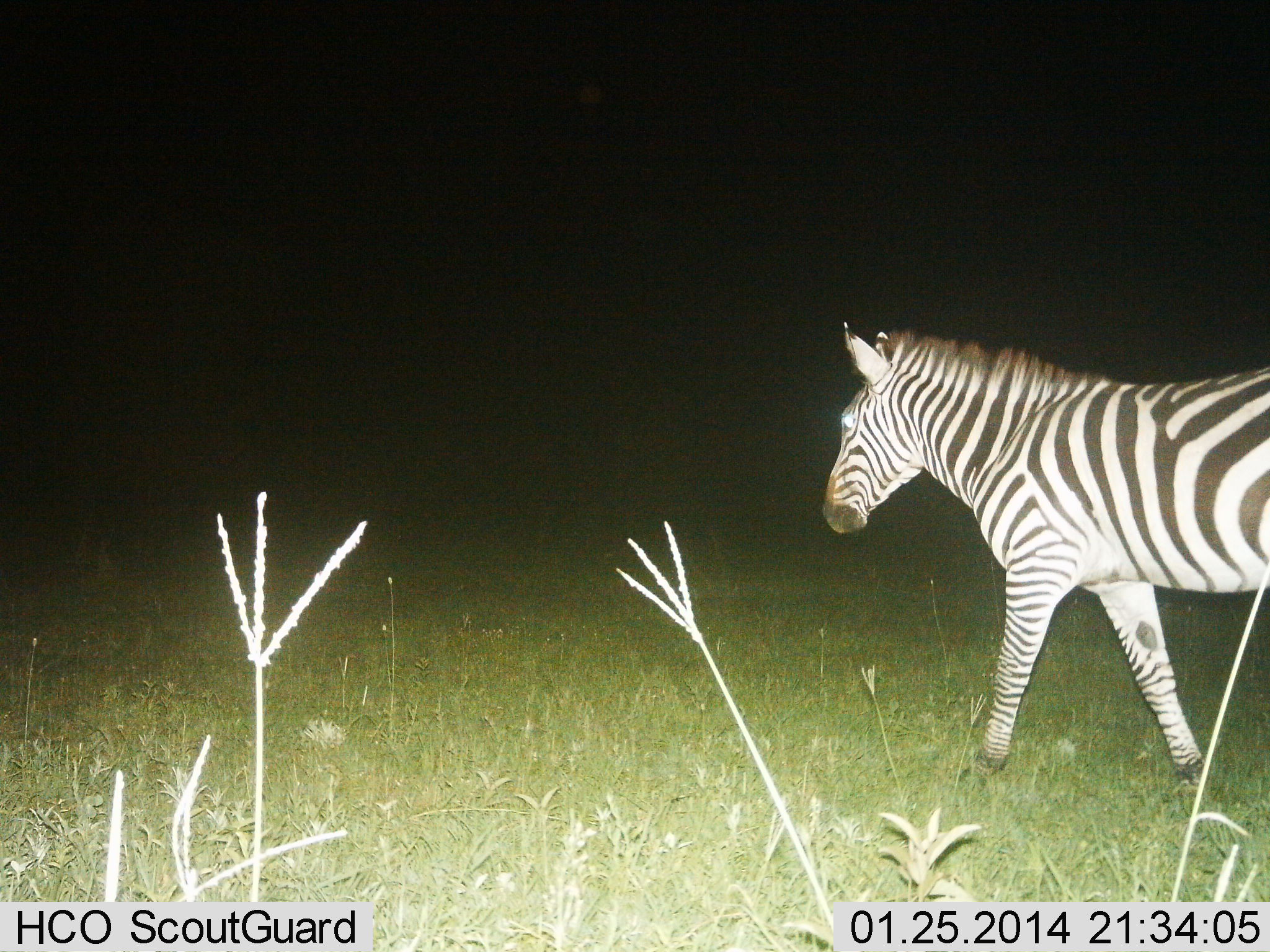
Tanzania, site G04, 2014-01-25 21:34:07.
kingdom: Animalia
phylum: Chordata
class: Mammalia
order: Perissodactyla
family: Equidae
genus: Equus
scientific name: Equus quagga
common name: plains zebra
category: zebra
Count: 1.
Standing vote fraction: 0%.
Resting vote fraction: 0%.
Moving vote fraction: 100%.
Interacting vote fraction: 0%.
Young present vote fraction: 0%.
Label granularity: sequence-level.